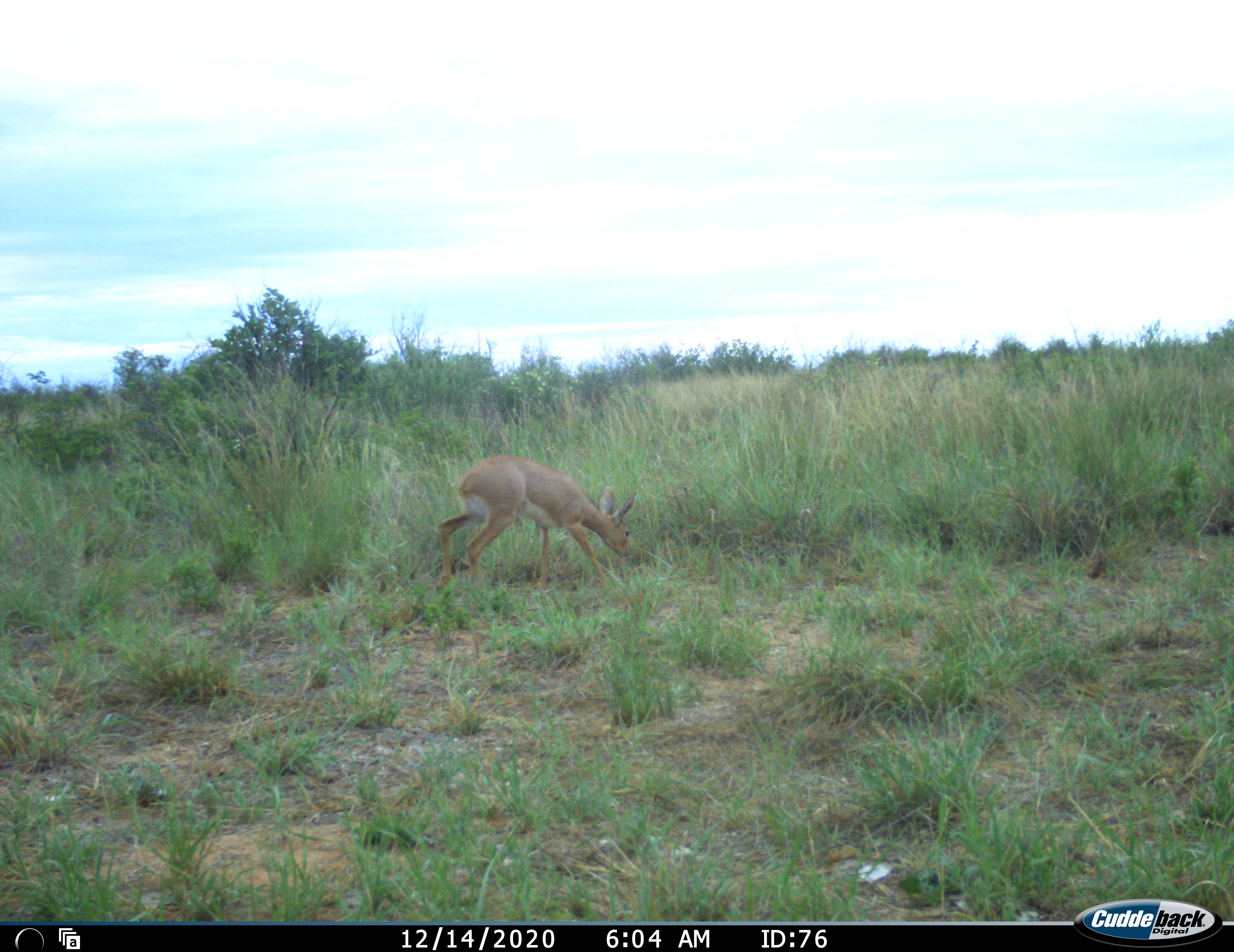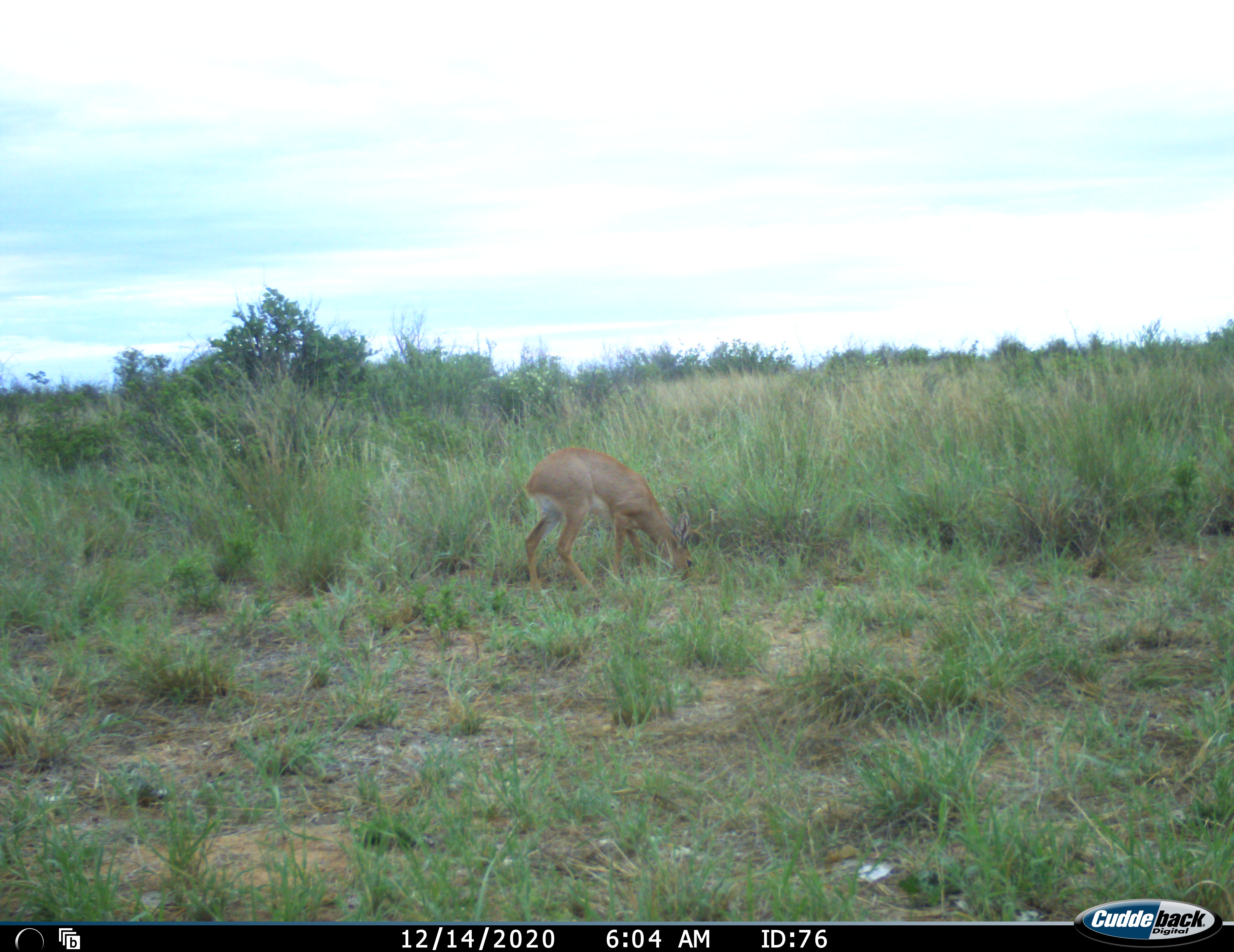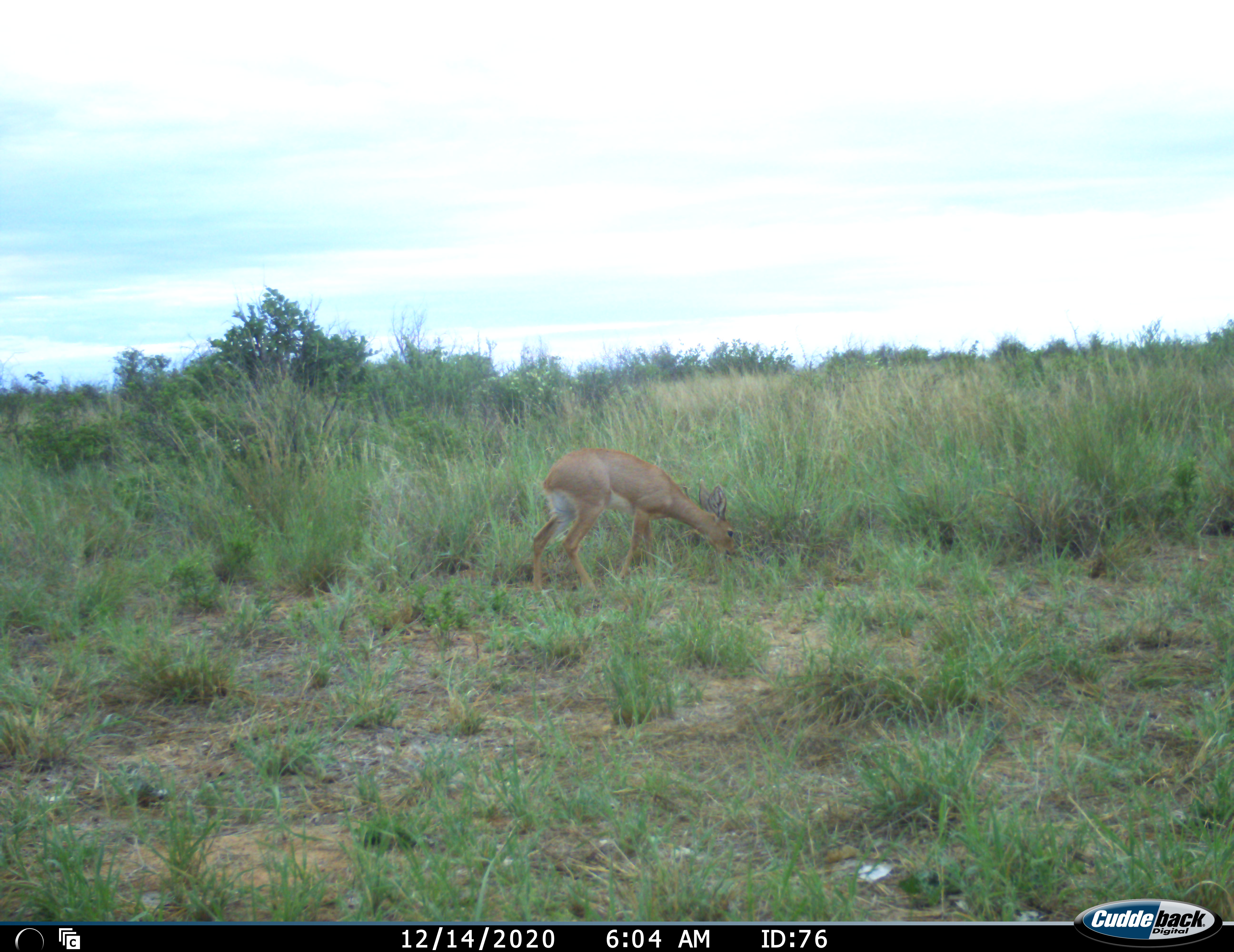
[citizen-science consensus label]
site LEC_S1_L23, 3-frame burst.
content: unidentified animal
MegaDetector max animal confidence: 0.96